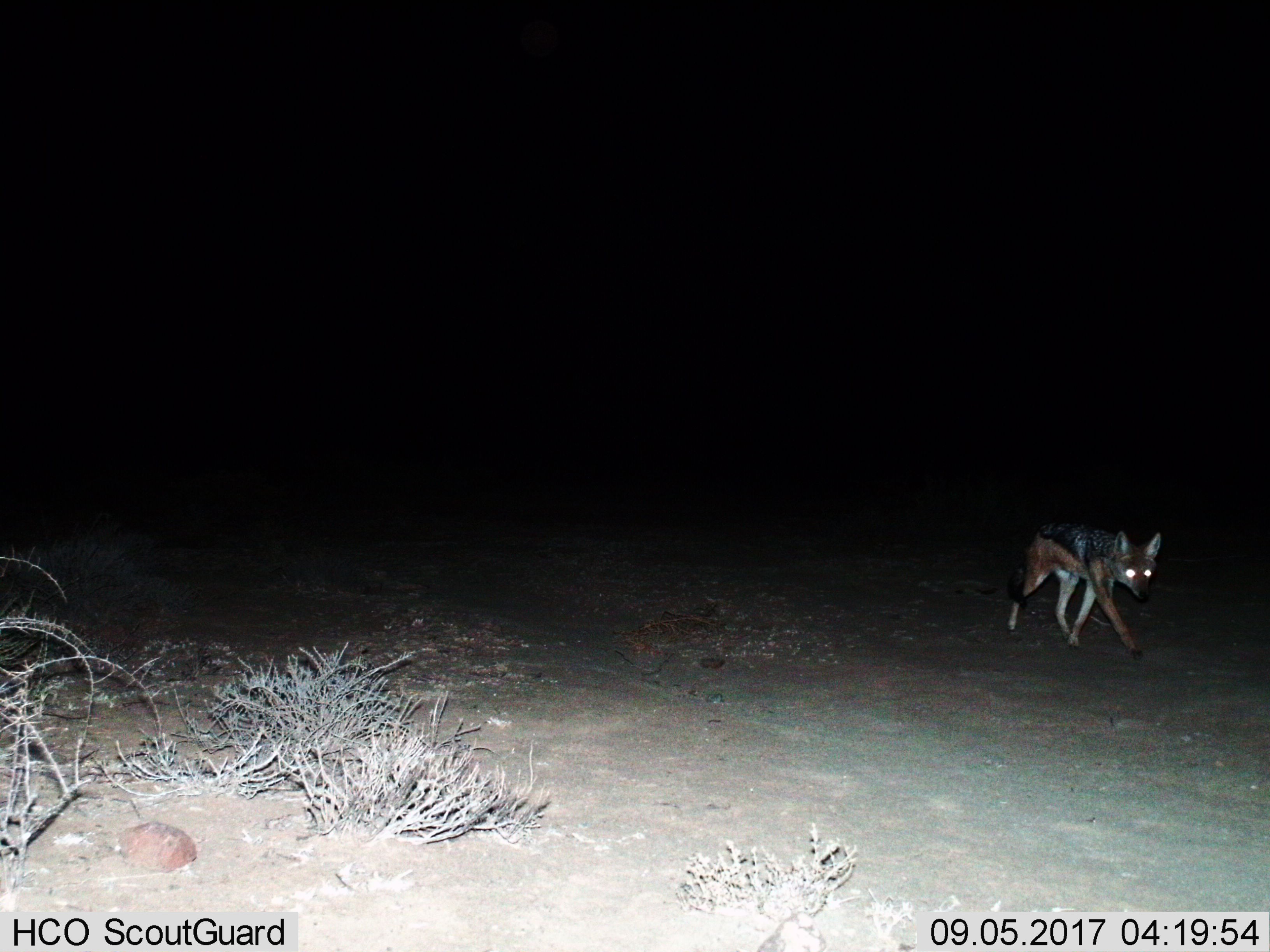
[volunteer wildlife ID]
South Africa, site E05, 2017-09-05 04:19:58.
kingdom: Animalia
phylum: Chordata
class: Mammalia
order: Carnivora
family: Canidae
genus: Lupulella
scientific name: Lupulella mesomelas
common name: black-backed jackal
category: jackalblackbacked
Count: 1.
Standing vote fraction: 0%.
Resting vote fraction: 0%.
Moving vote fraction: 100%.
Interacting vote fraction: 0%.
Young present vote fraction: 0%.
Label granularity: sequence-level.